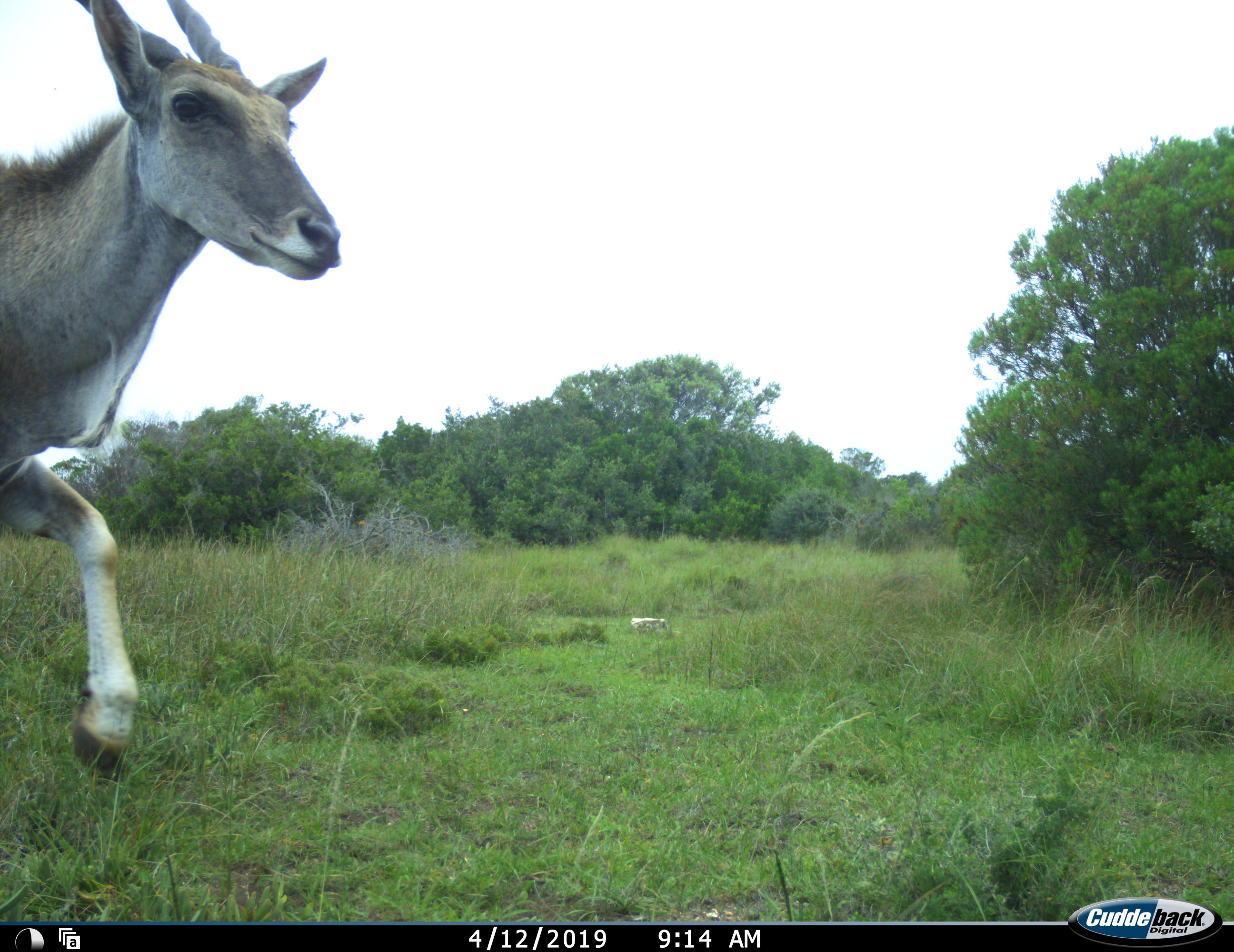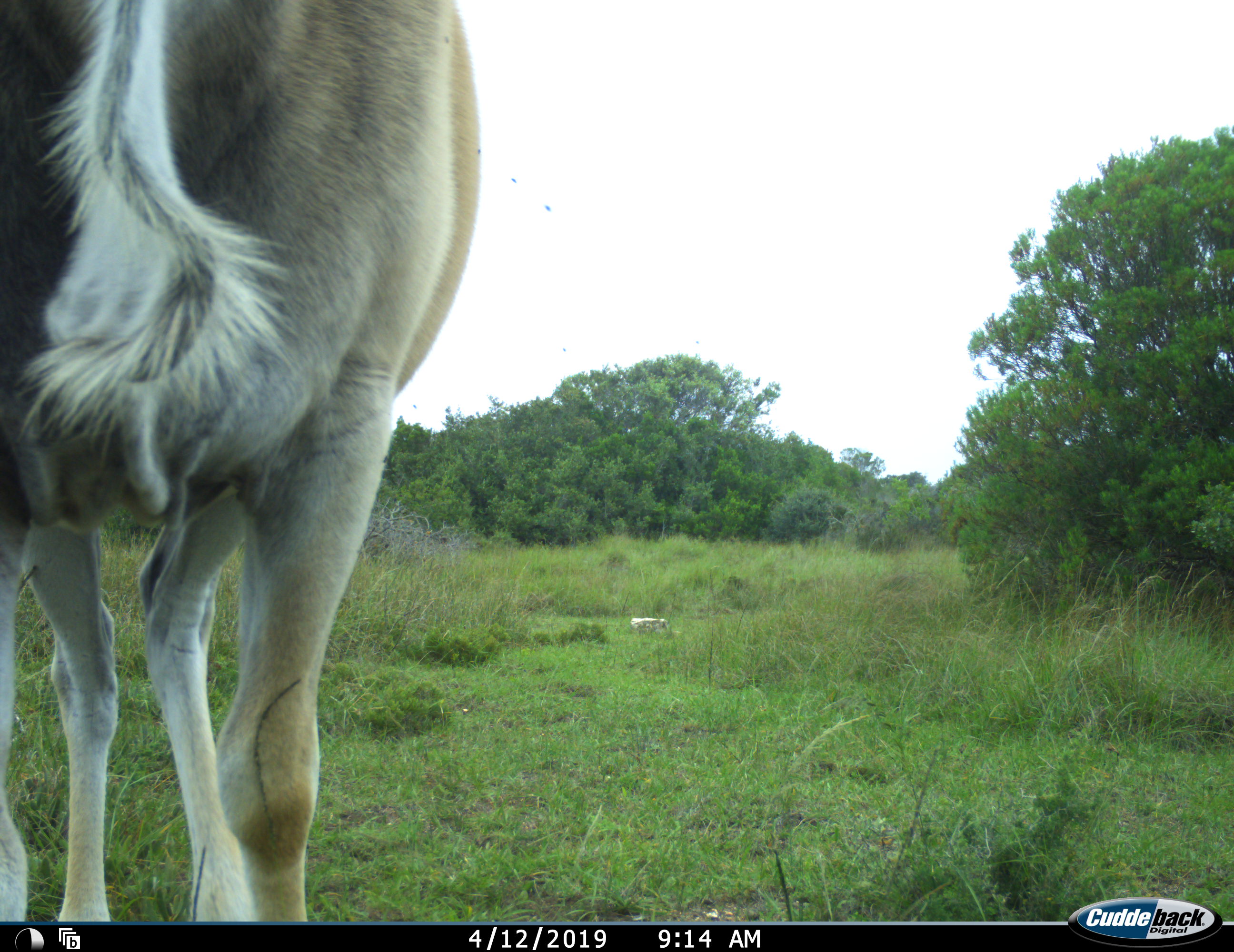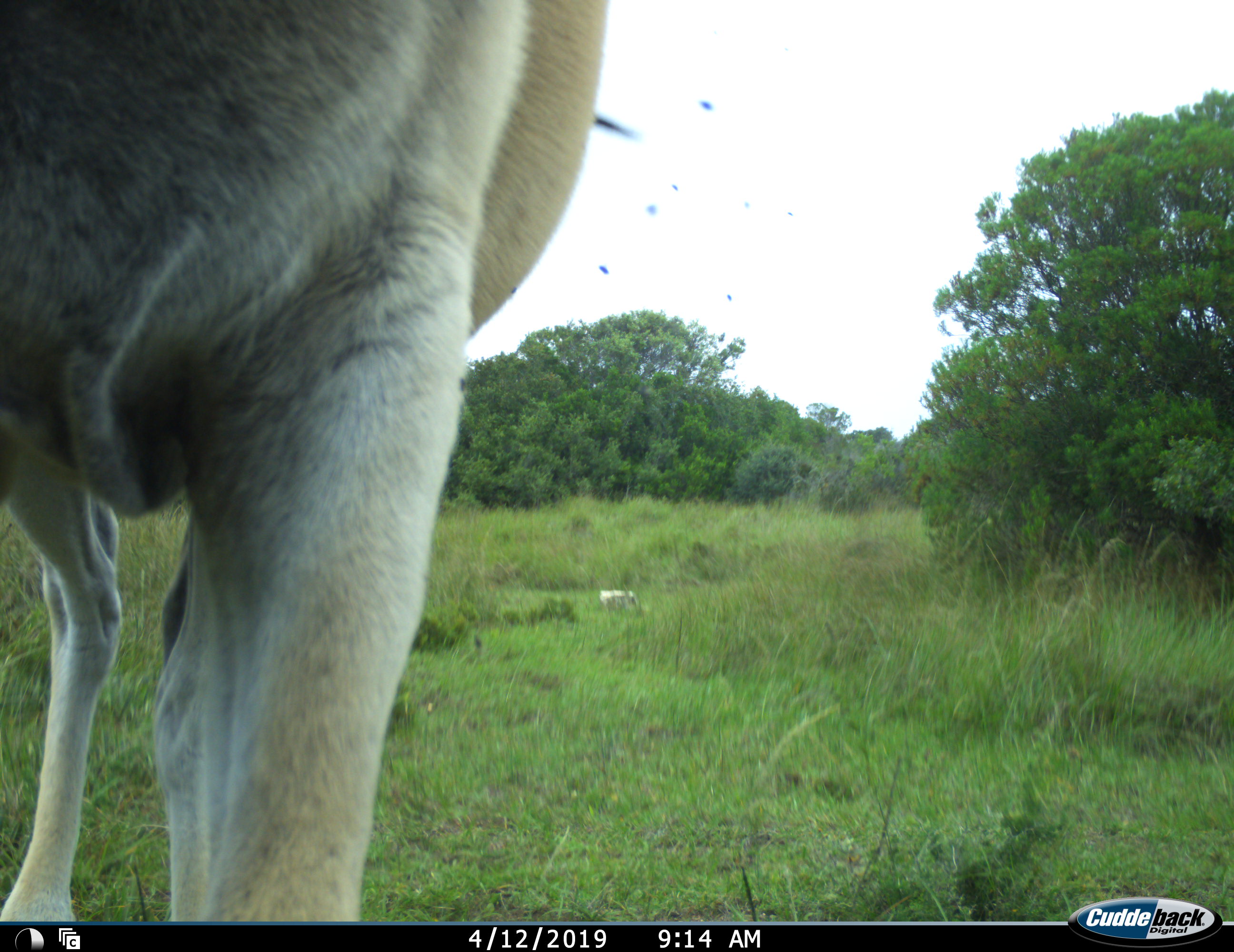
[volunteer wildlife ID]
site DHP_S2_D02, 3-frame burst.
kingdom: Animalia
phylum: Chordata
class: Mammalia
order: Artiodactyla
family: Bovidae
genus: Tragelaphus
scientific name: Tragelaphus oryx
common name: eland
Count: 1.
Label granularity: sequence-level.